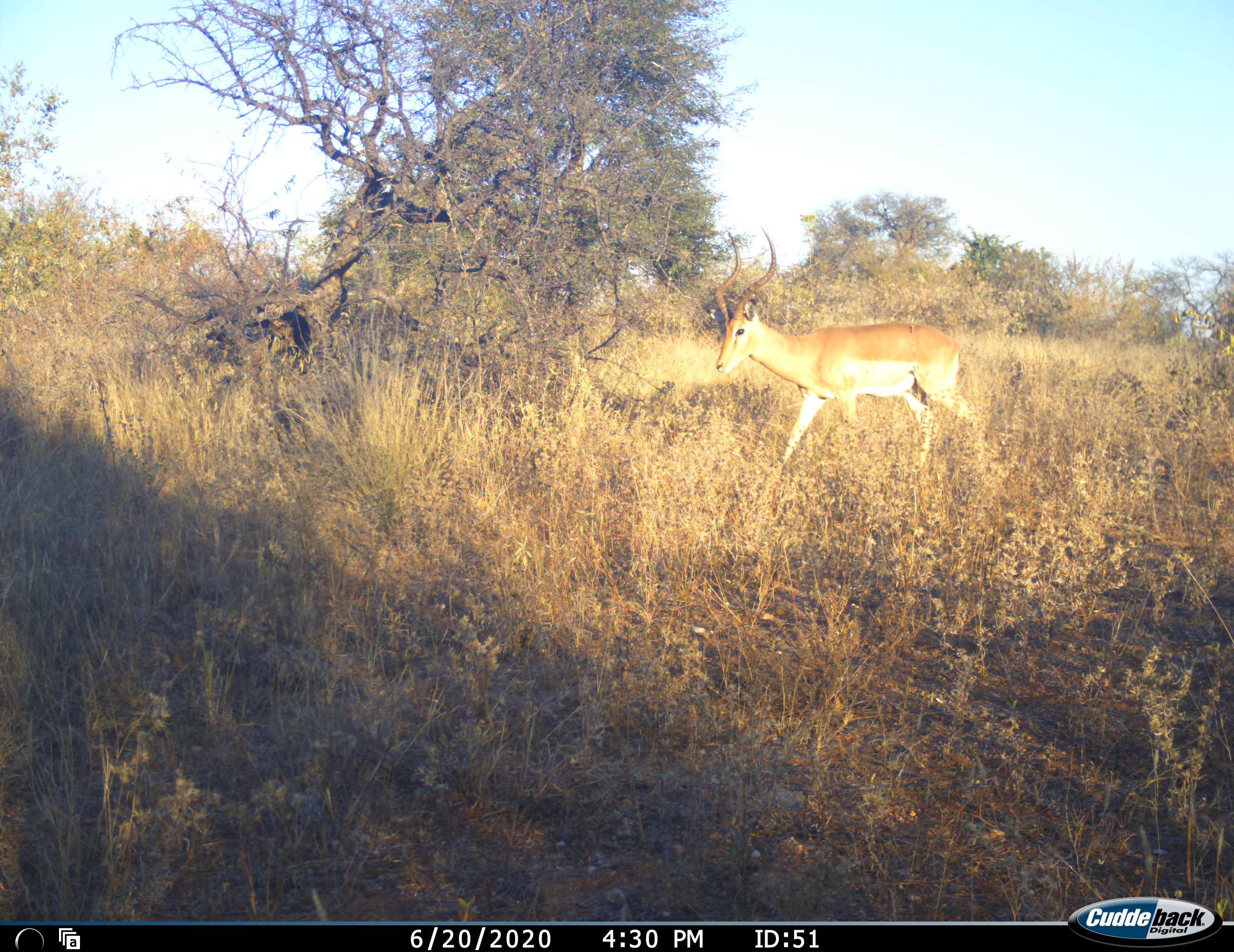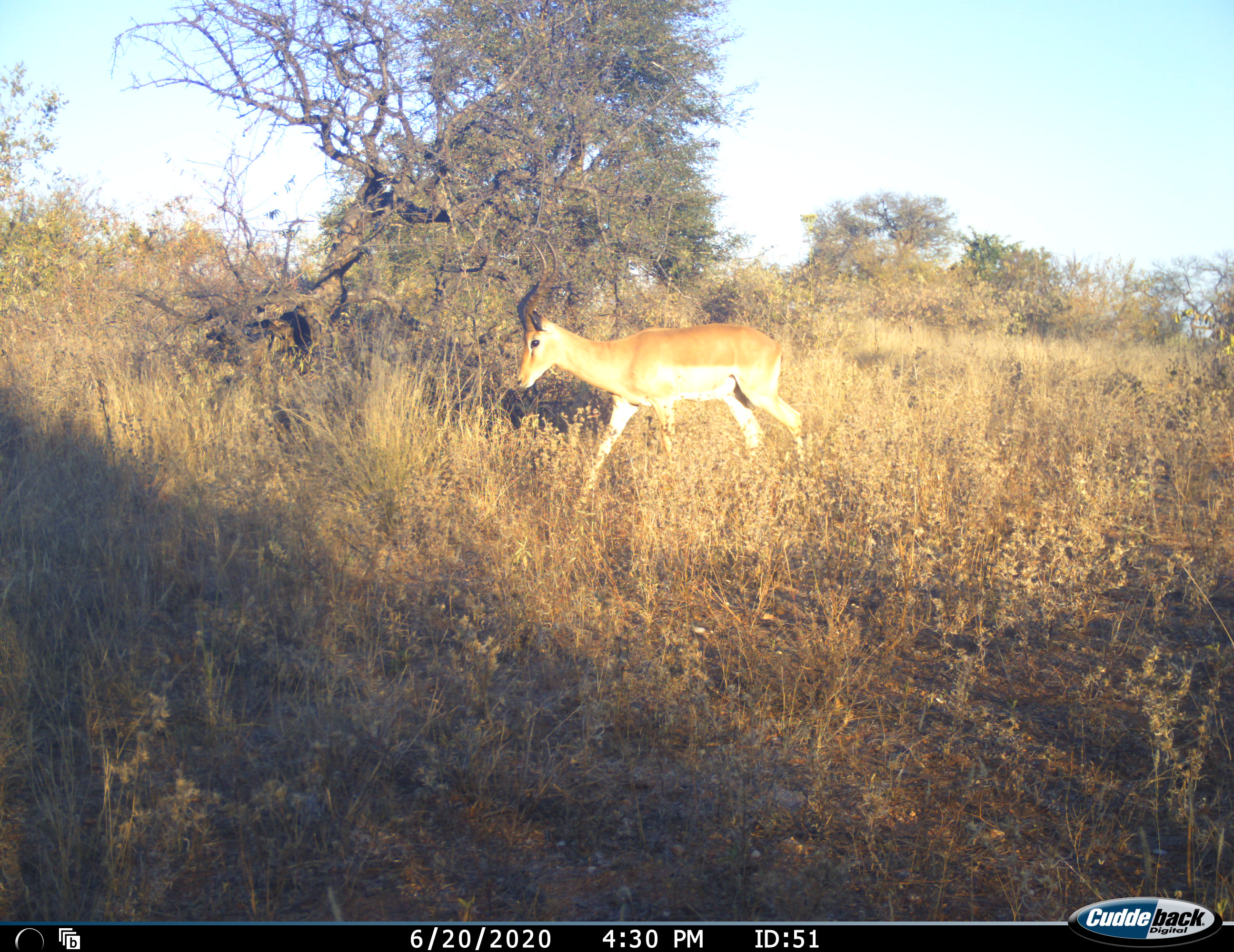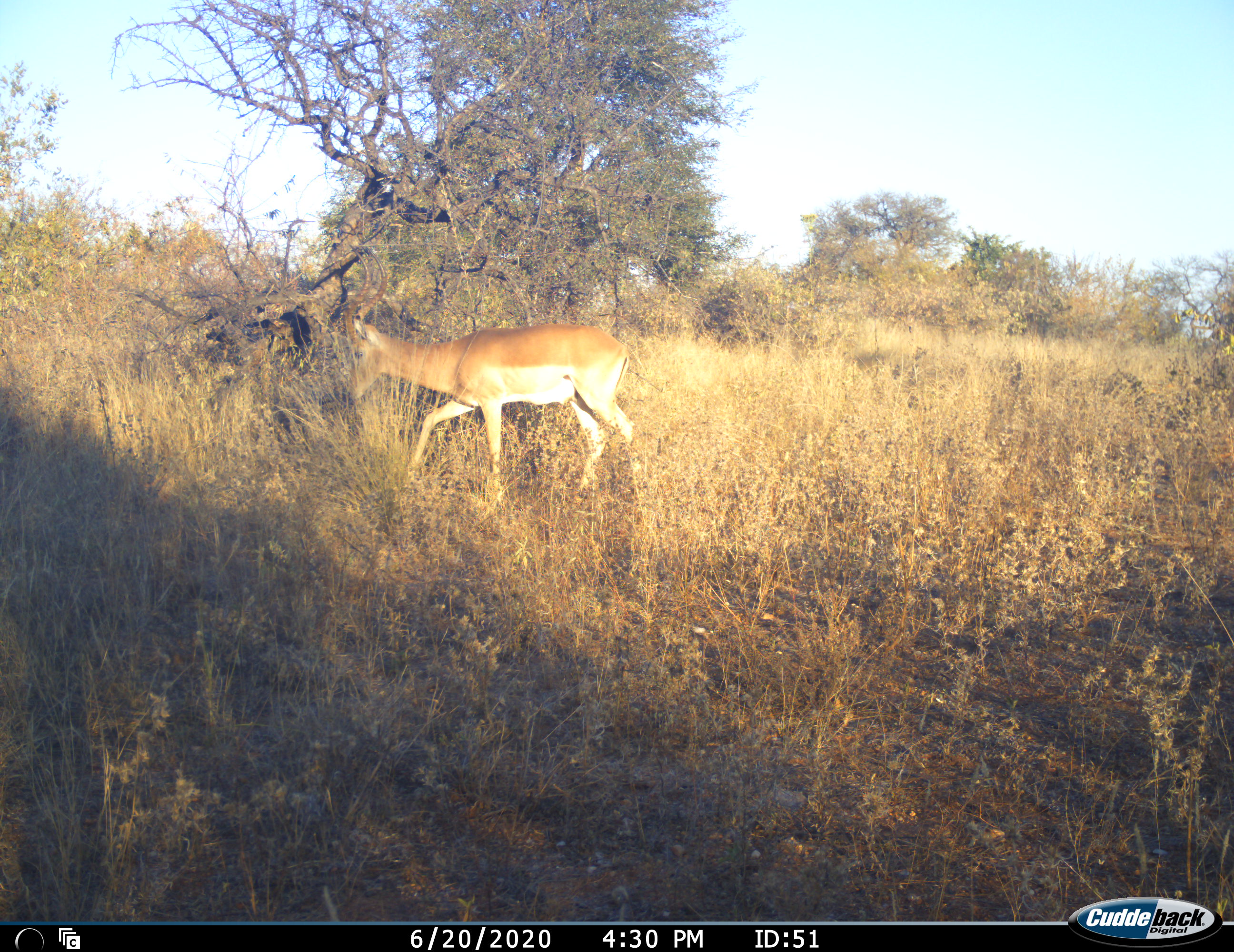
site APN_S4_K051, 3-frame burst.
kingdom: Animalia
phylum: Chordata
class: Mammalia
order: Artiodactyla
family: Bovidae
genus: Aepyceros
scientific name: Aepyceros melampus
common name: impala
Impala (Aepyceros melampus), count 1. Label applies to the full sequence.